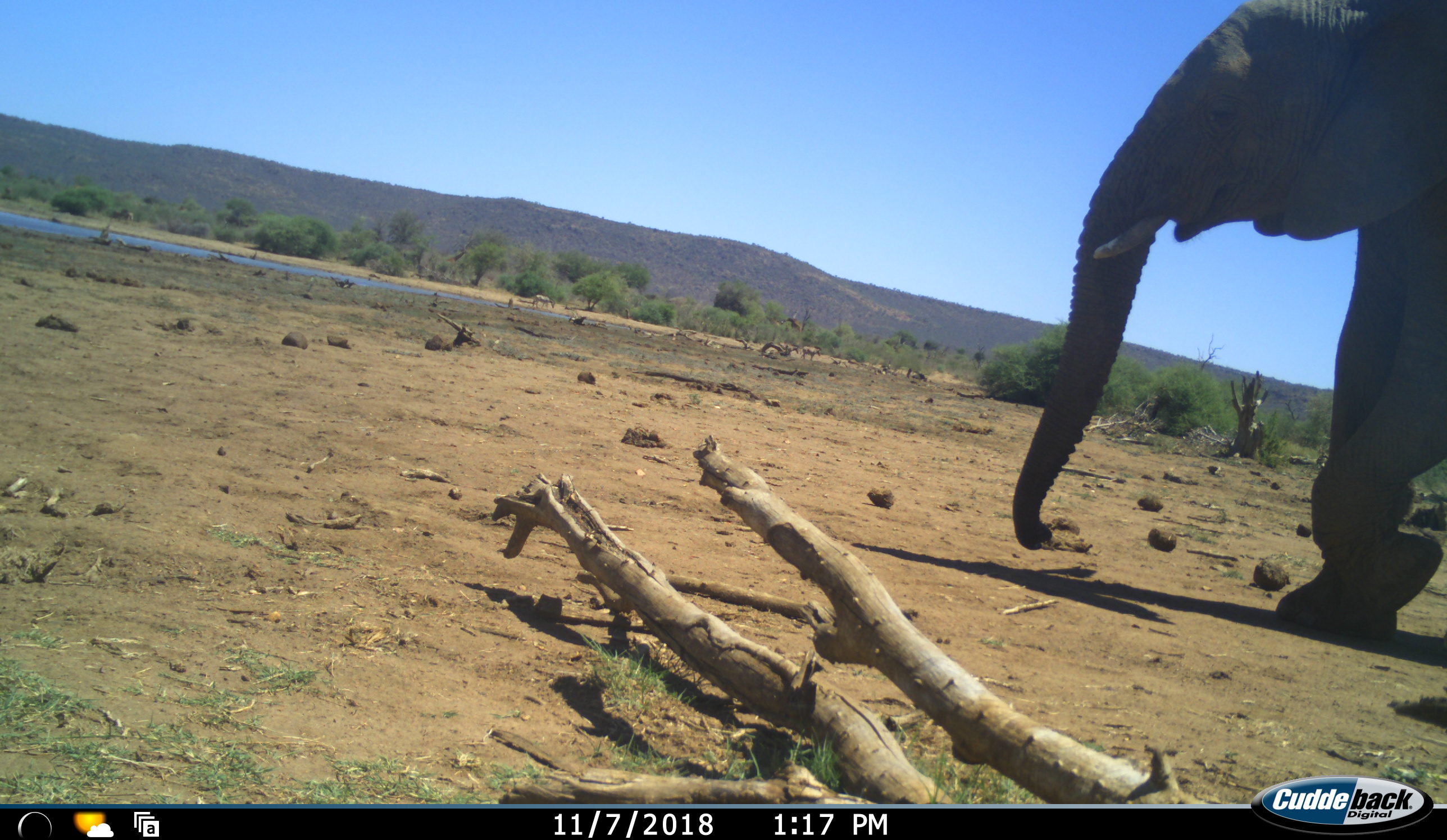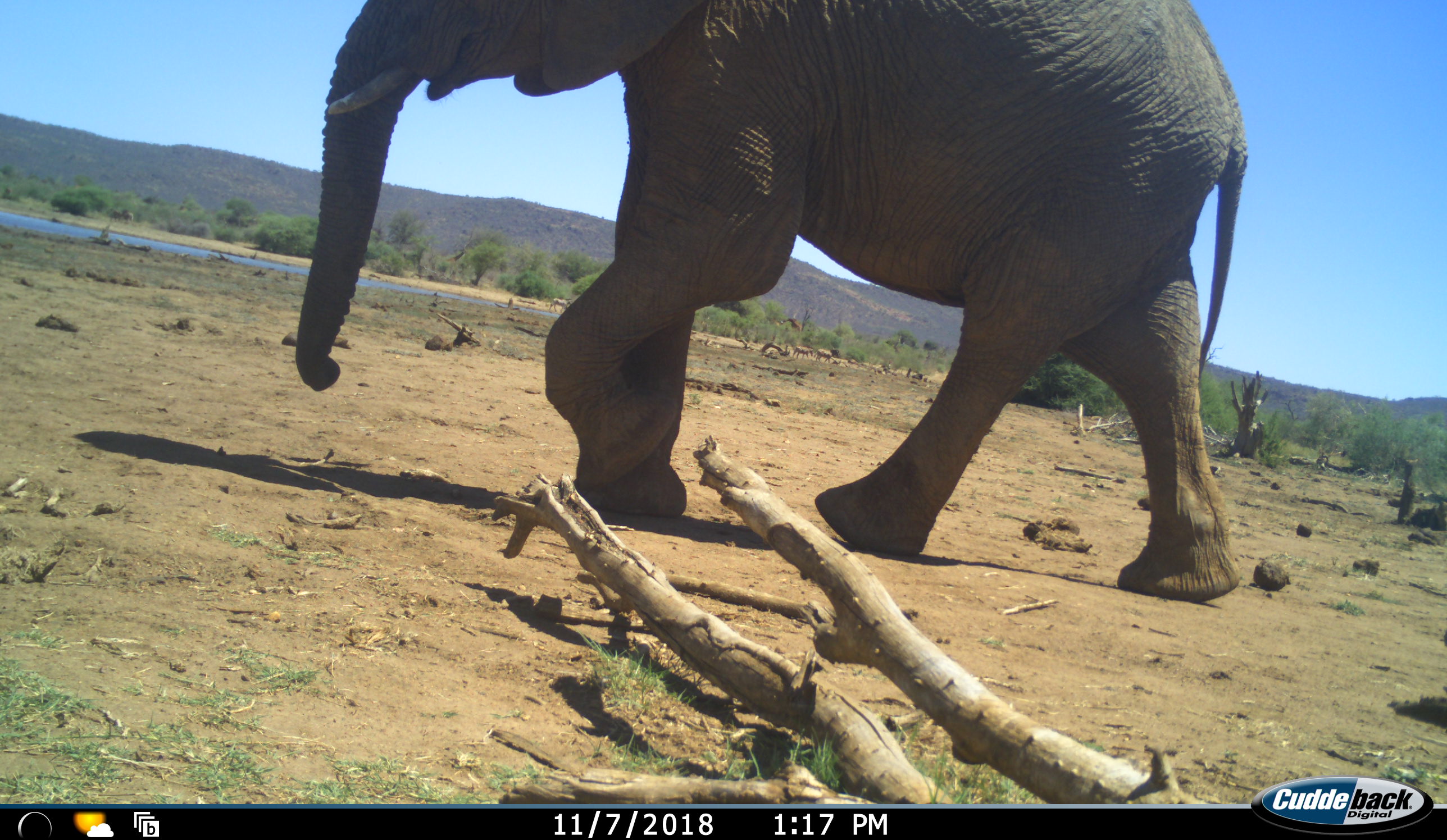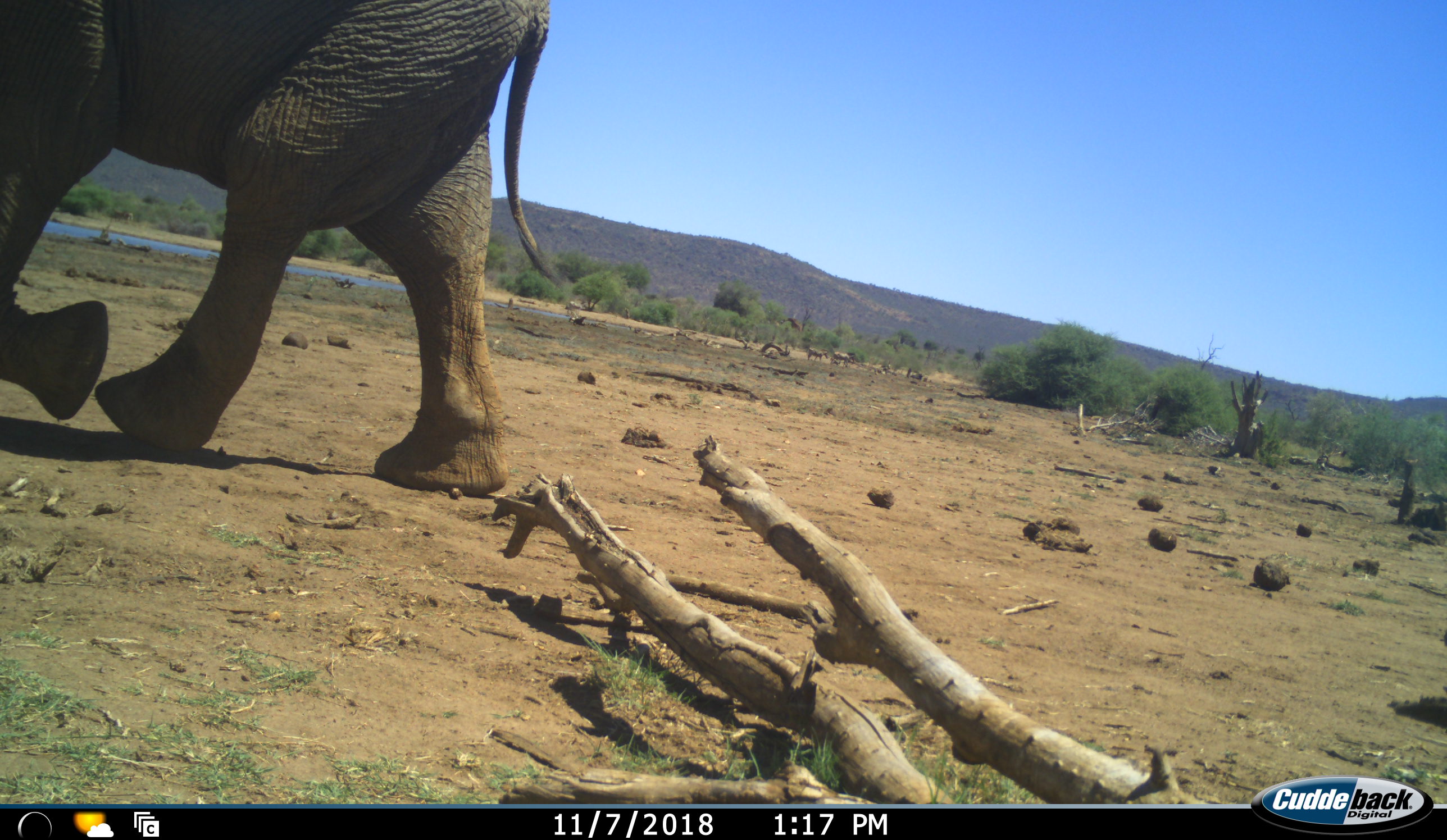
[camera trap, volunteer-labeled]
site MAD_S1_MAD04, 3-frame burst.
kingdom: Animalia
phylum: Chordata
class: Mammalia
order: Proboscidea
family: Elephantidae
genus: Loxodonta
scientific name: Loxodonta africana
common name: african bush elephant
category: elephant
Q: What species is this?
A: Elephant (african bush elephant) (Loxodonta africana).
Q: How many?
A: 1.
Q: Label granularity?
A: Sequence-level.